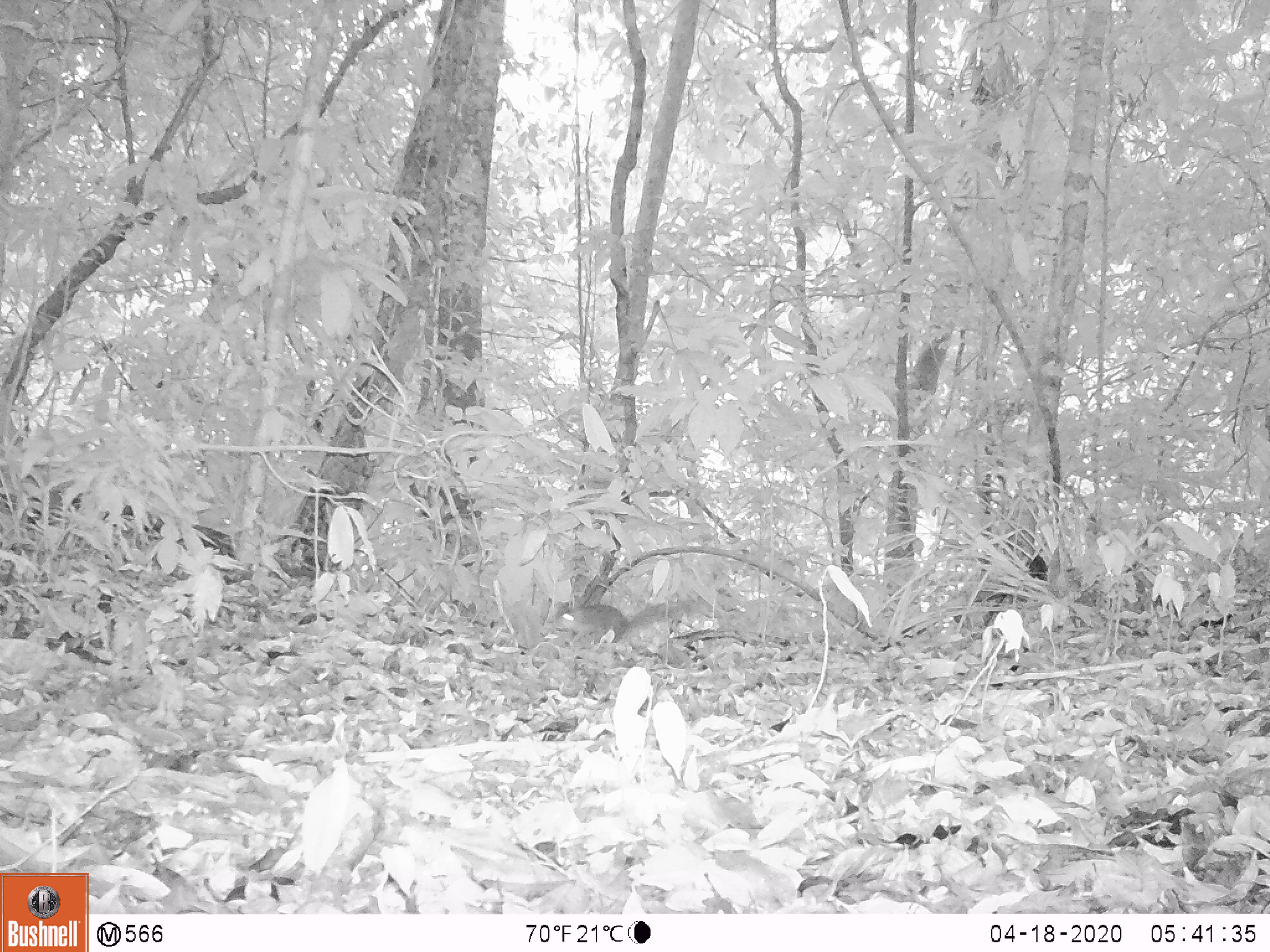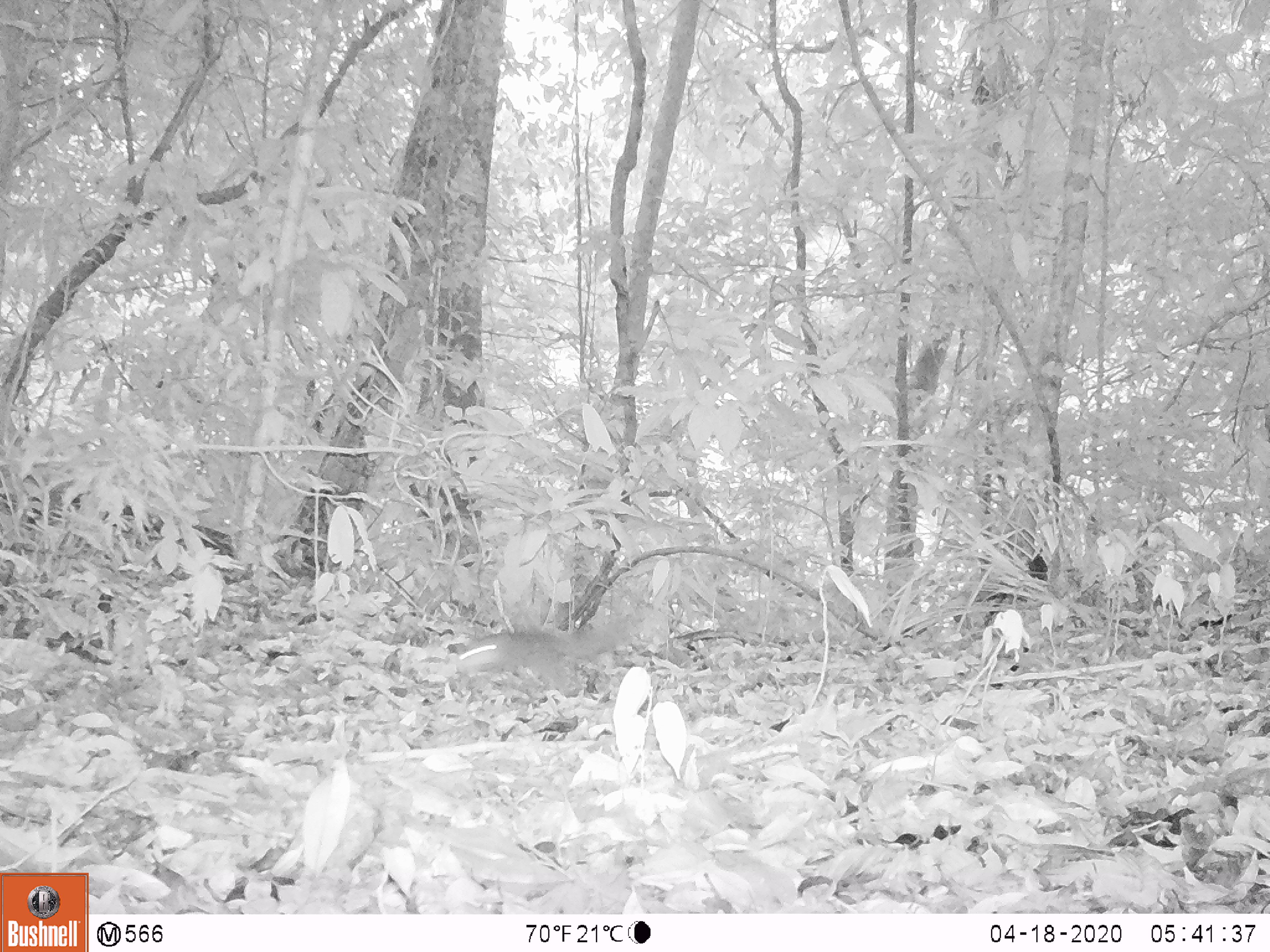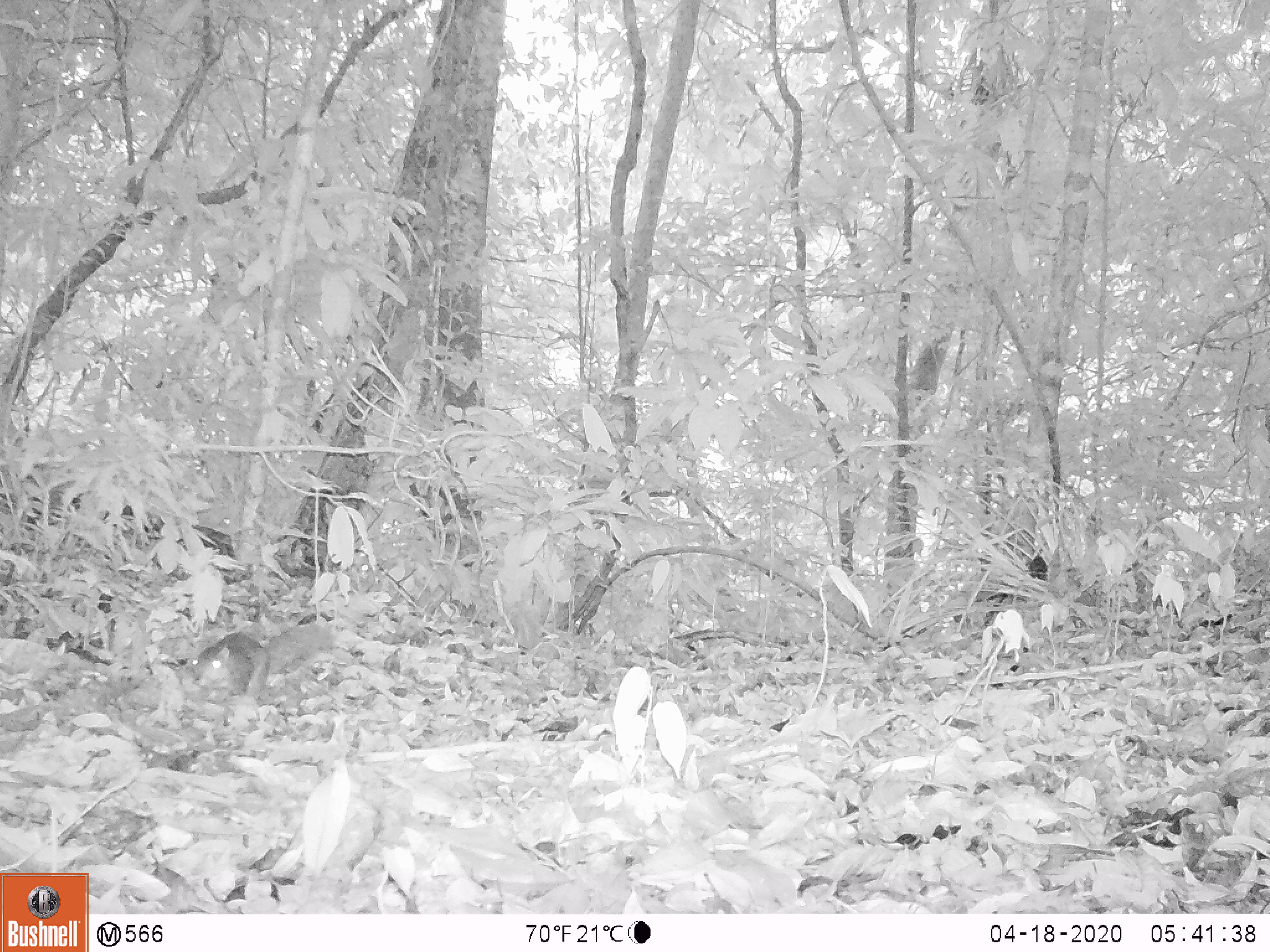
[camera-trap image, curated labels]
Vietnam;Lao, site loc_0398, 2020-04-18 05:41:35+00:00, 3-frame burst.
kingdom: Animalia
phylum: Chordata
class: Mammalia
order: Rodentia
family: Sciuridae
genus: Dremomys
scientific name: Dremomys rufigenis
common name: red-cheeked squirrel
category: red cheeked squirrel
Red cheeked squirrel (red-cheeked squirrel) (Dremomys rufigenis). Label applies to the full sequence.